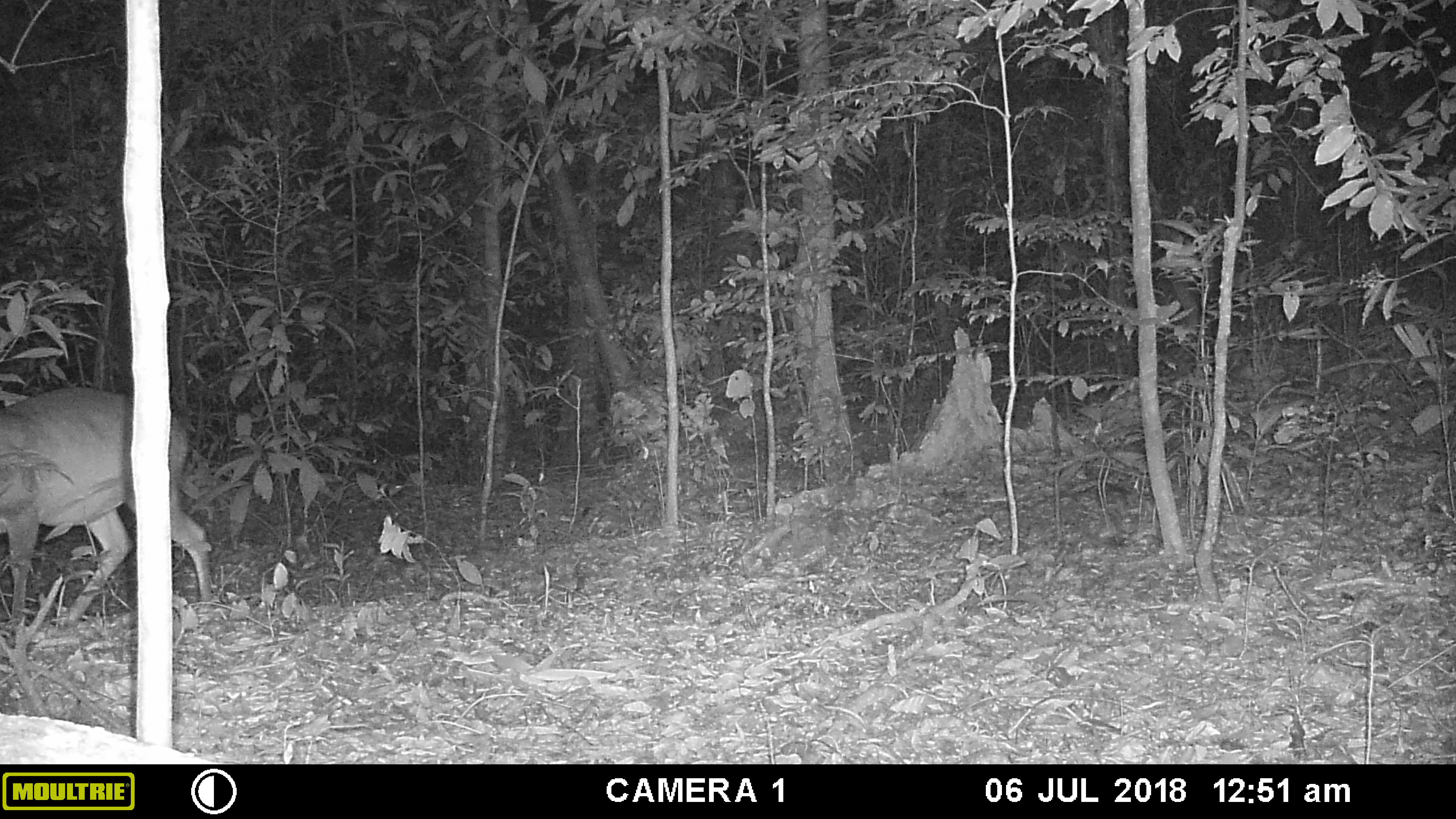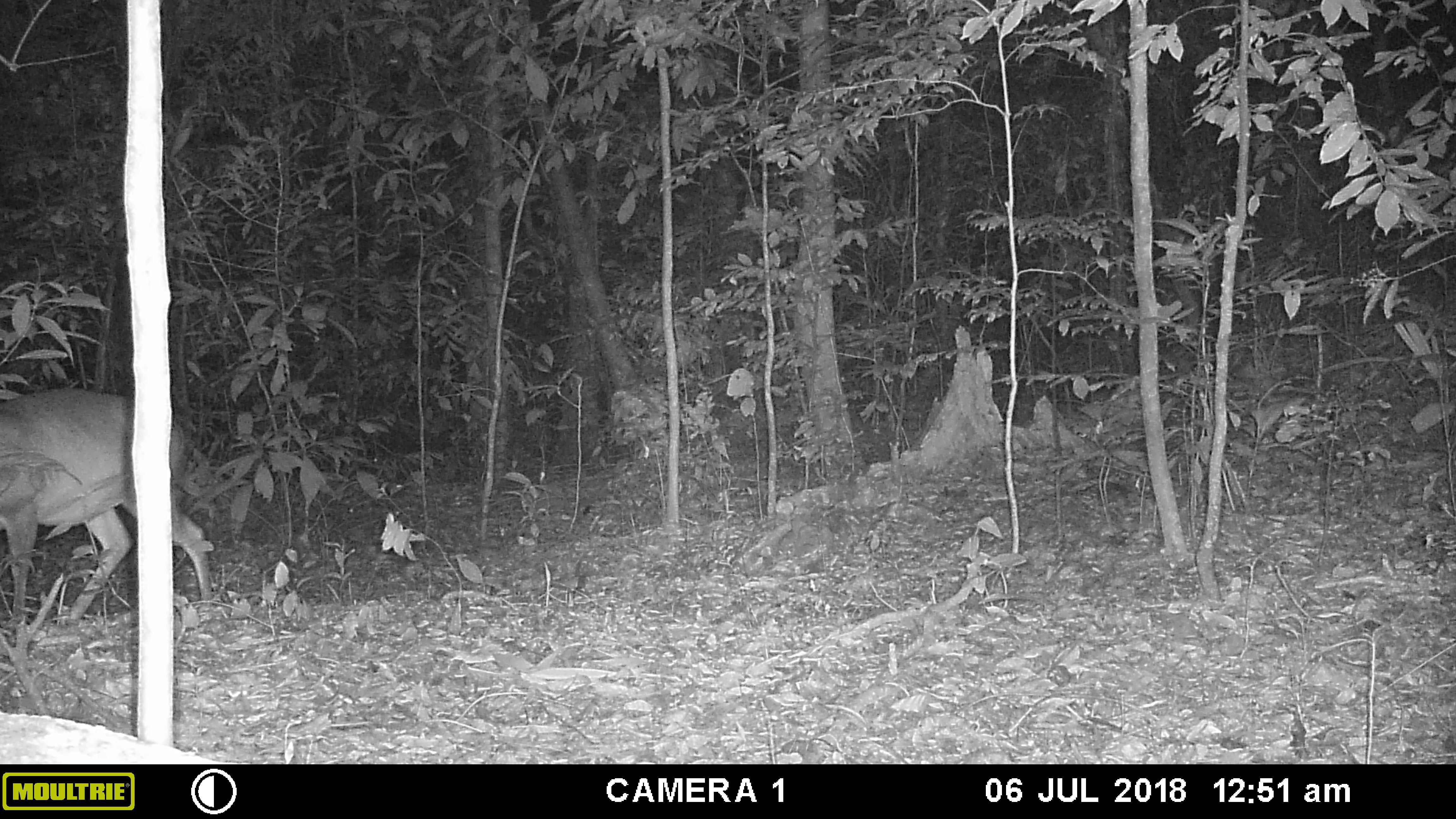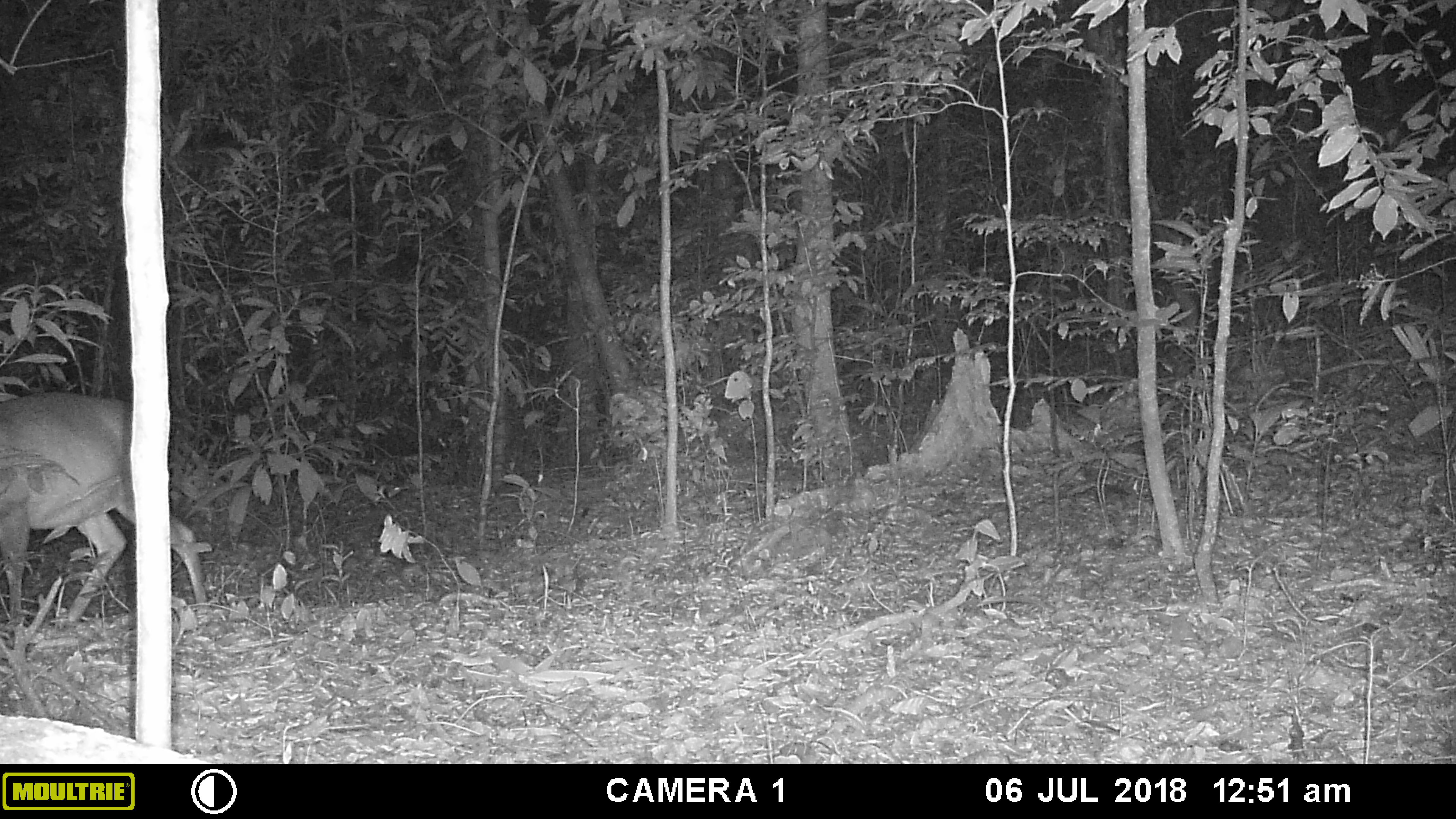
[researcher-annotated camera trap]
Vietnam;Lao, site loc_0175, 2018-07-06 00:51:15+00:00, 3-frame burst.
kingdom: Animalia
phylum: Chordata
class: Mammalia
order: Artiodactyla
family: Cervidae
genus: Muntiacus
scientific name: Muntiacus vuquangensis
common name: large-antlered muntjac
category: large antlered muntjac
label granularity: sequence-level